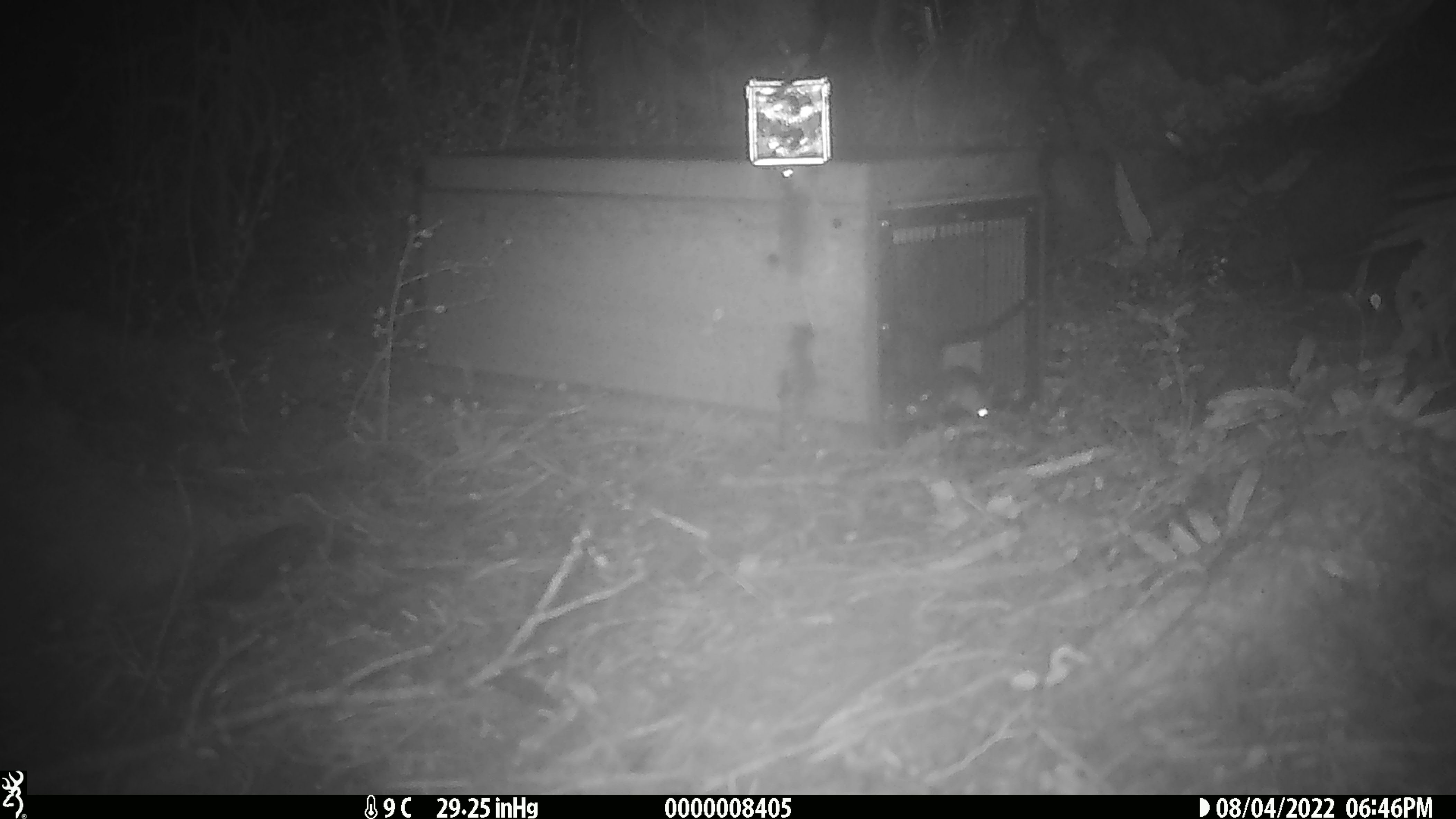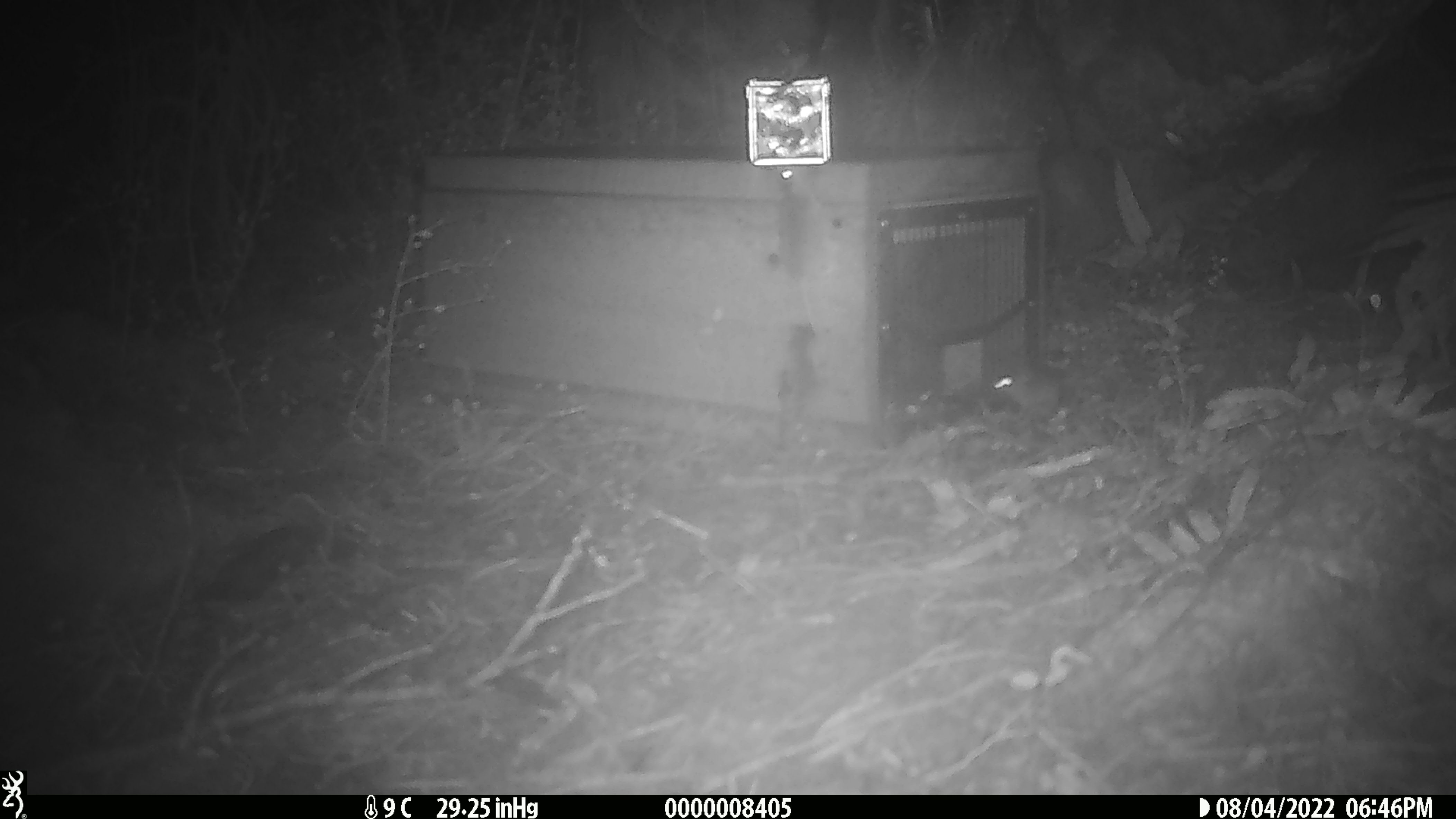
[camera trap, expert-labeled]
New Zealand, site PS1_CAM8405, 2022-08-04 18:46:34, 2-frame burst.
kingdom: Animalia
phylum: Chordata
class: Mammalia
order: Rodentia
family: Muridae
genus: Mus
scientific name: Mus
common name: mouse